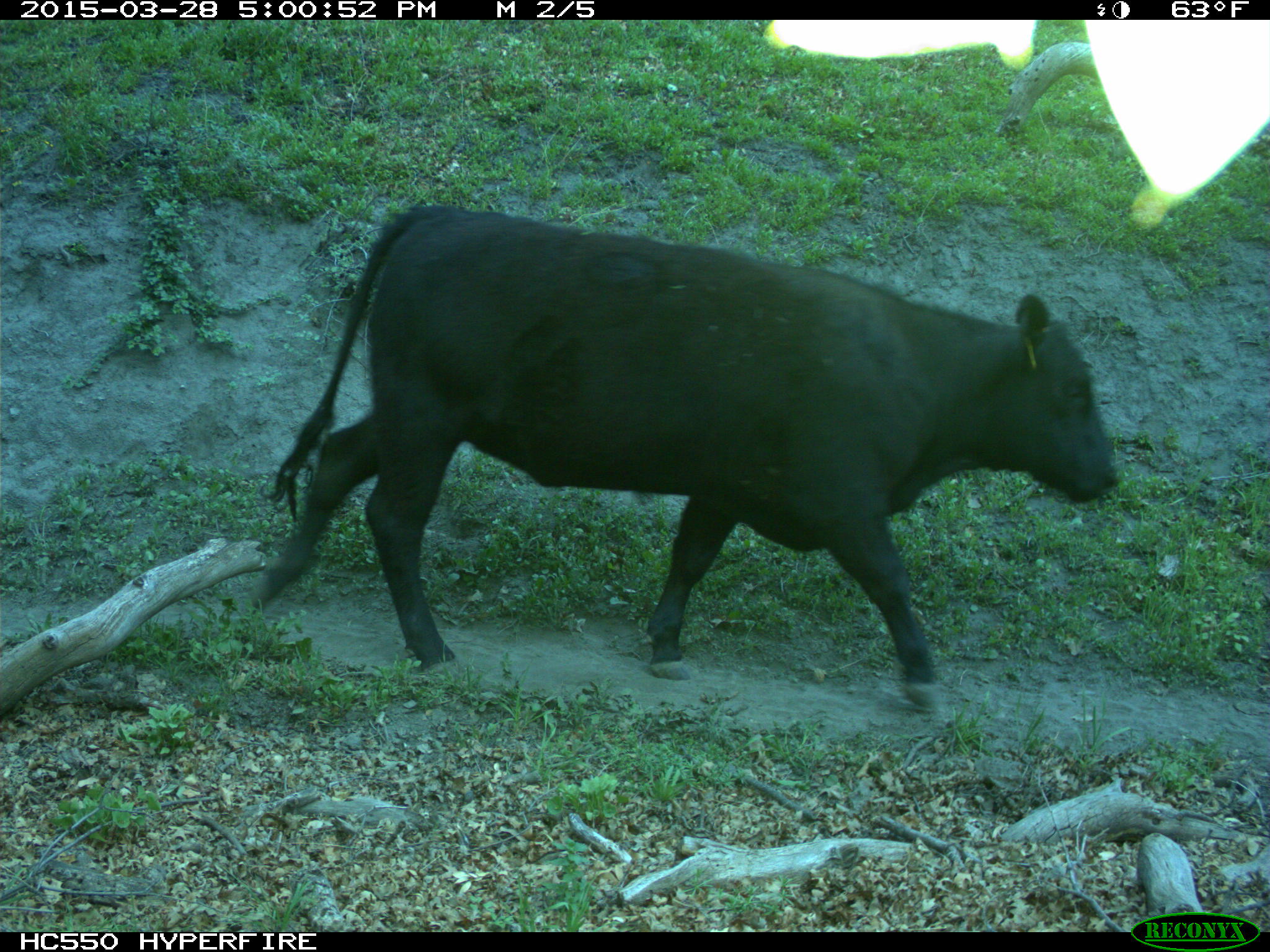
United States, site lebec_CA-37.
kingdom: Animalia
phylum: Chordata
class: Mammalia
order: Artiodactyla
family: Bovidae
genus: Bos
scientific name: Bos taurus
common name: domestic cow